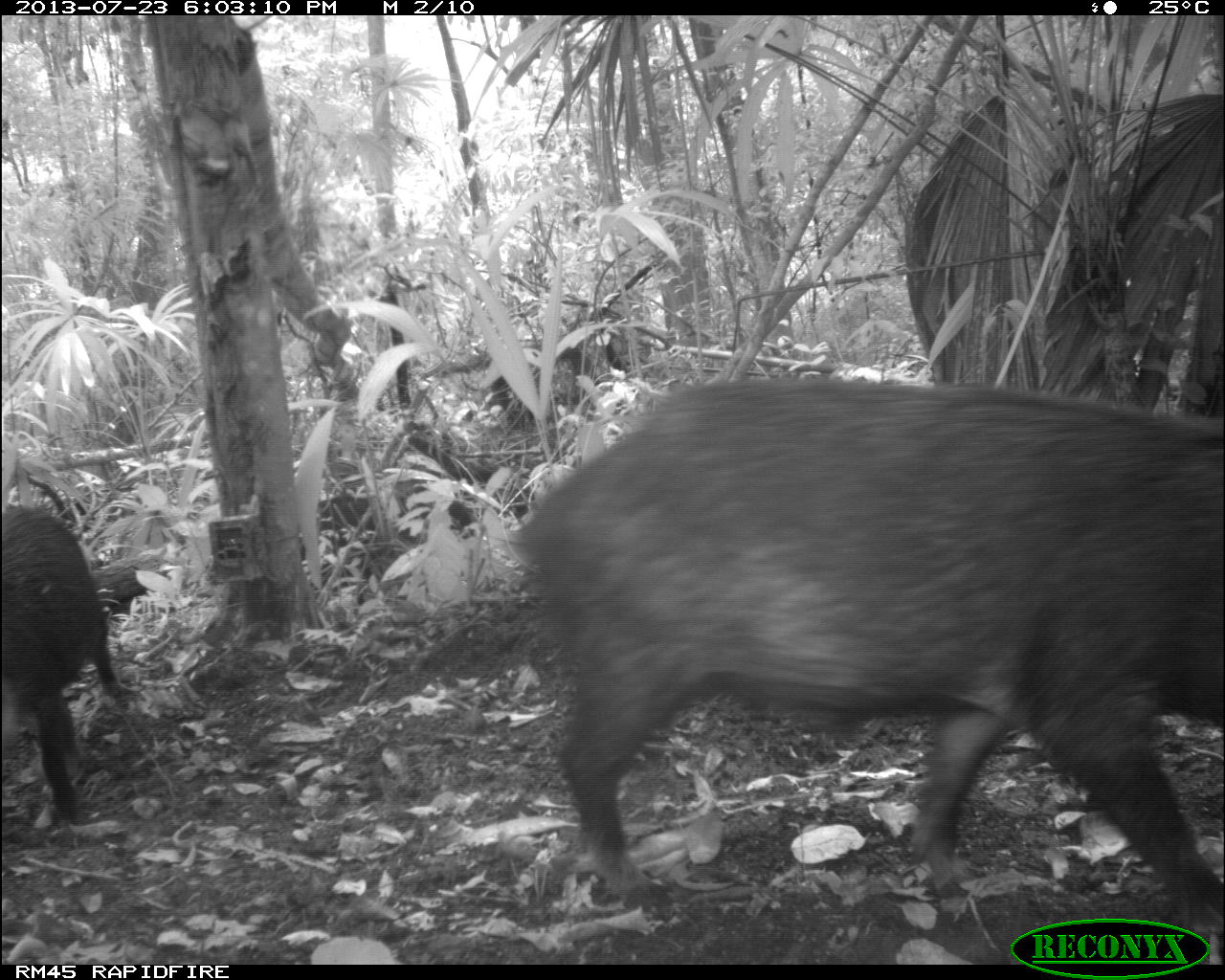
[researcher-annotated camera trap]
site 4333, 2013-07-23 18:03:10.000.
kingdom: Animalia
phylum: Chordata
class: Mammalia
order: Artiodactyla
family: Tayassuidae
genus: Tayassu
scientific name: Tayassu pecari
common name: white-lipped peccary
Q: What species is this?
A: Tayassu pecari (white-lipped peccary).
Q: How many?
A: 1.